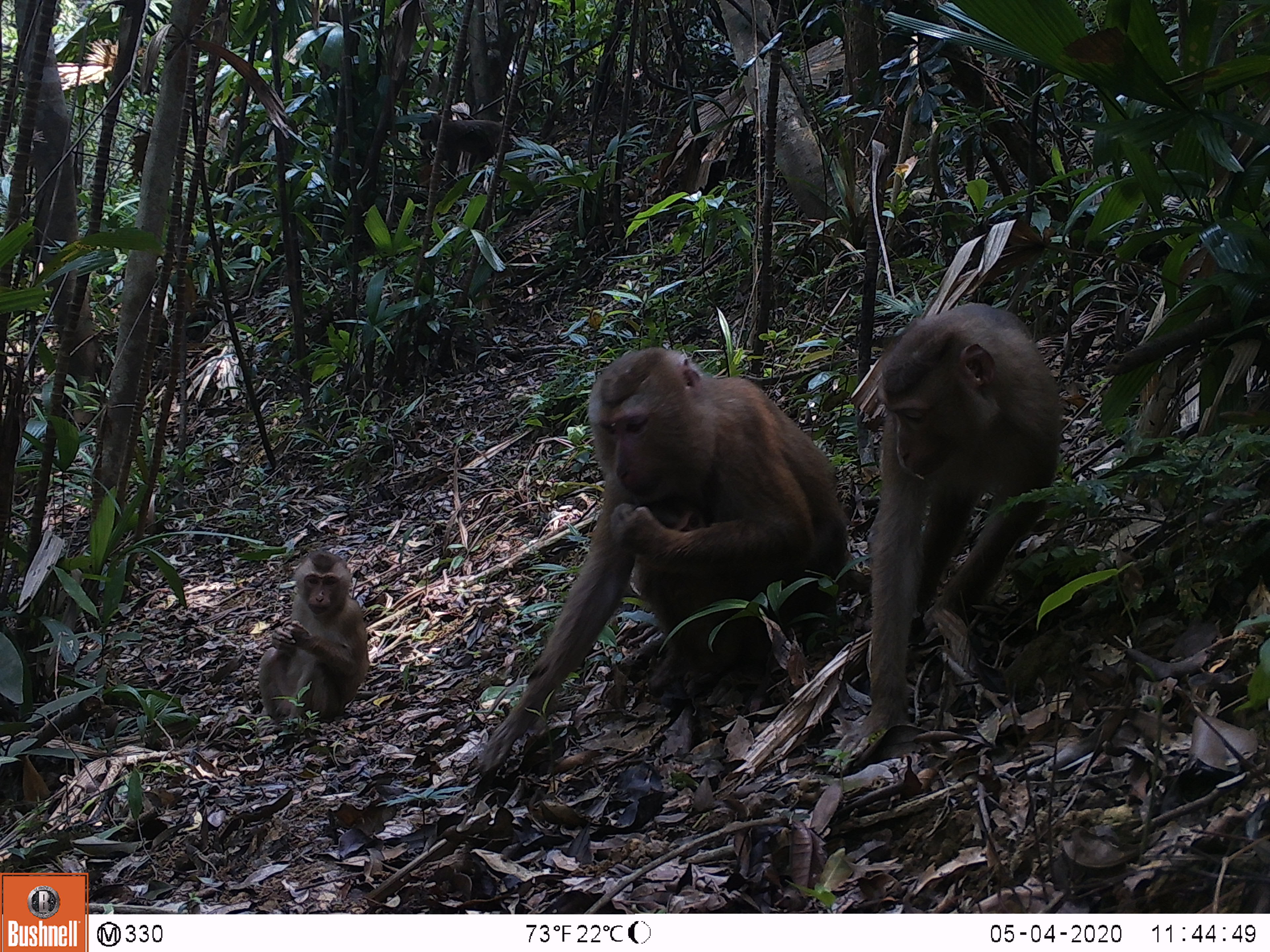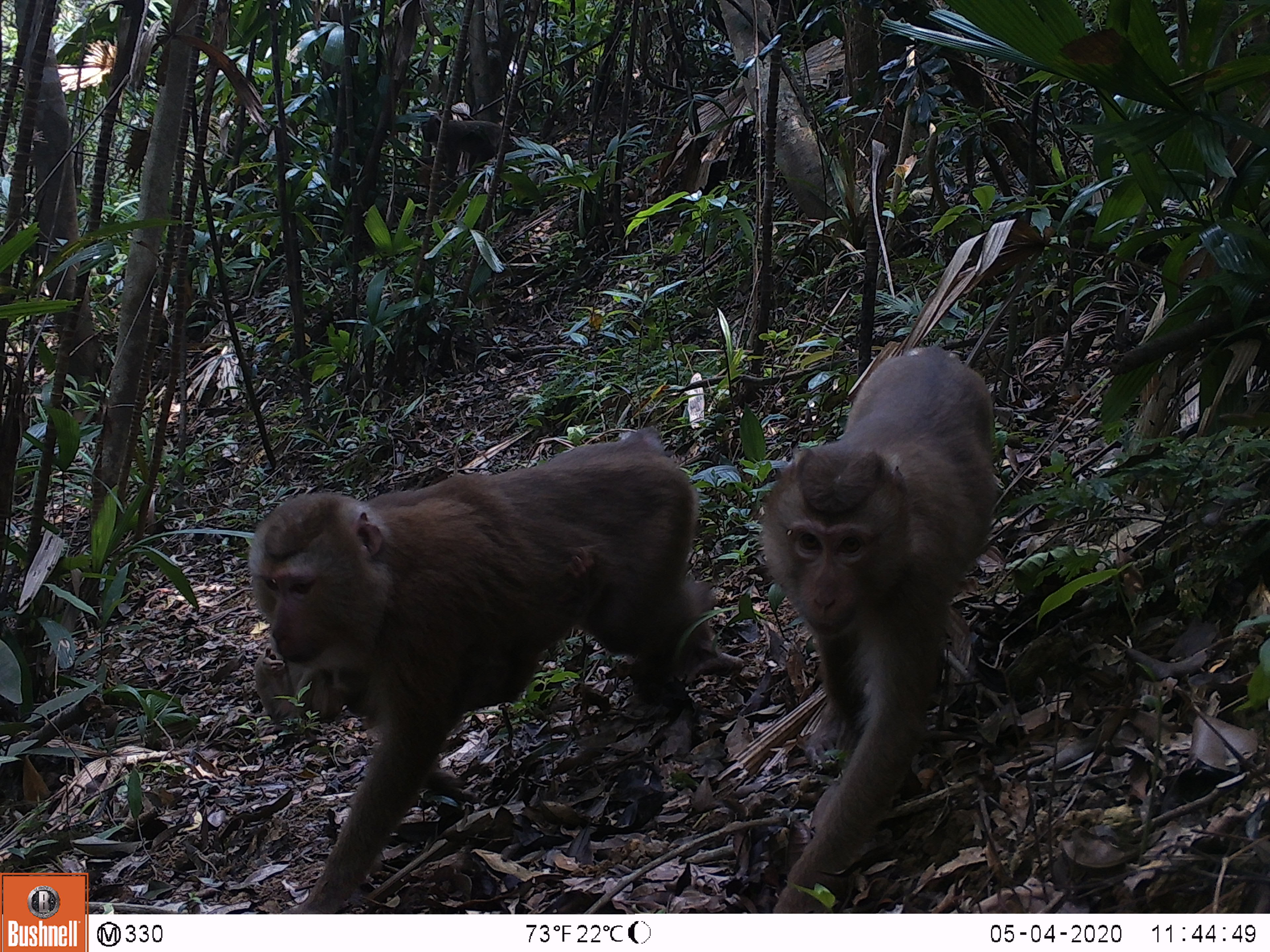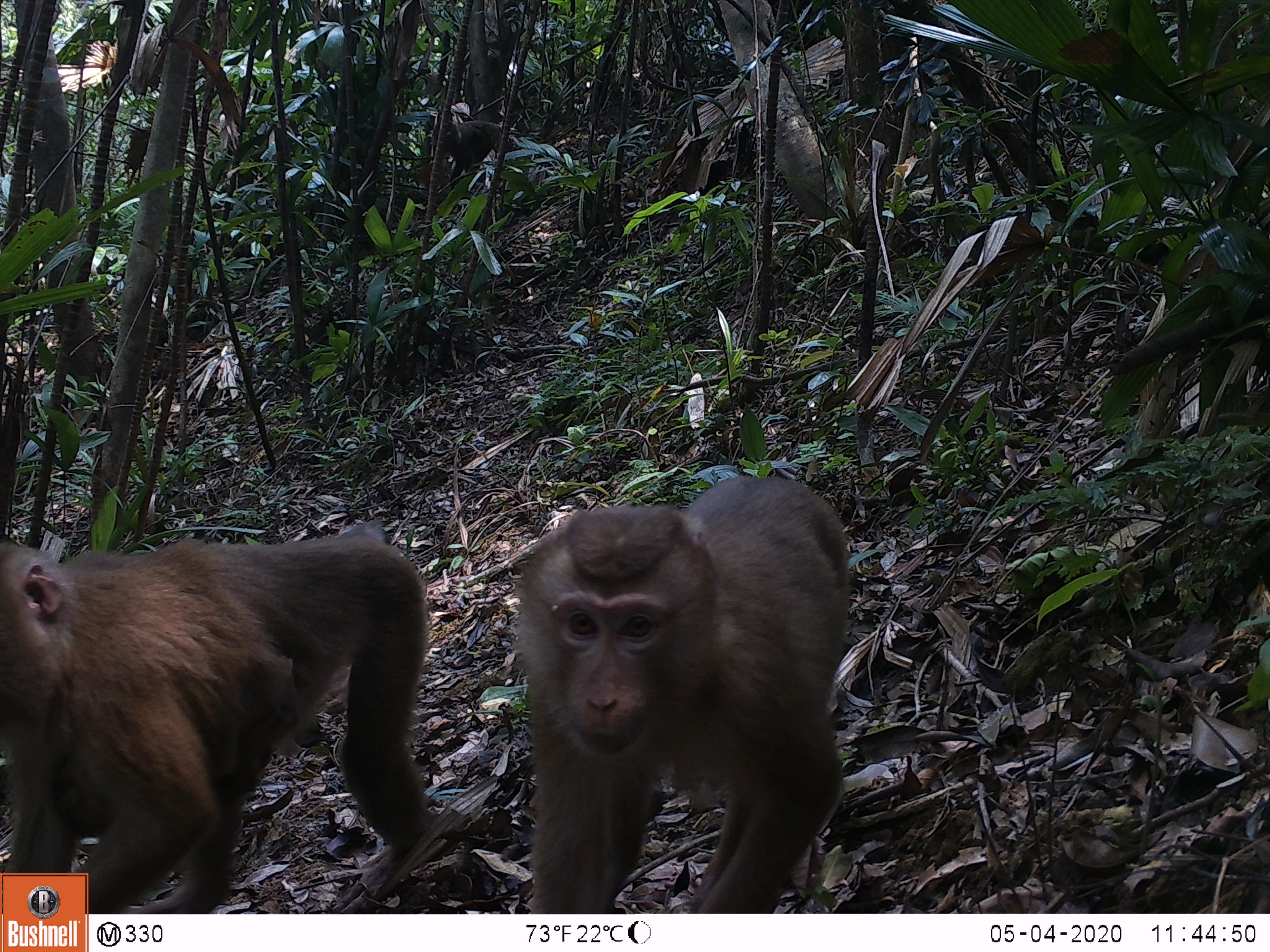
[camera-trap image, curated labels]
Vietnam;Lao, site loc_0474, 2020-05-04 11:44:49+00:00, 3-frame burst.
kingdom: Animalia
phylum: Chordata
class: Mammalia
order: Primates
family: Cercopithecidae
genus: Macaca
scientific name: Macaca nemestrina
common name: pig-tailed macaque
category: pig tailed macaque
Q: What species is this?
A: Pig tailed macaque (pig-tailed macaque) (Macaca nemestrina).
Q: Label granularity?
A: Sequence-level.